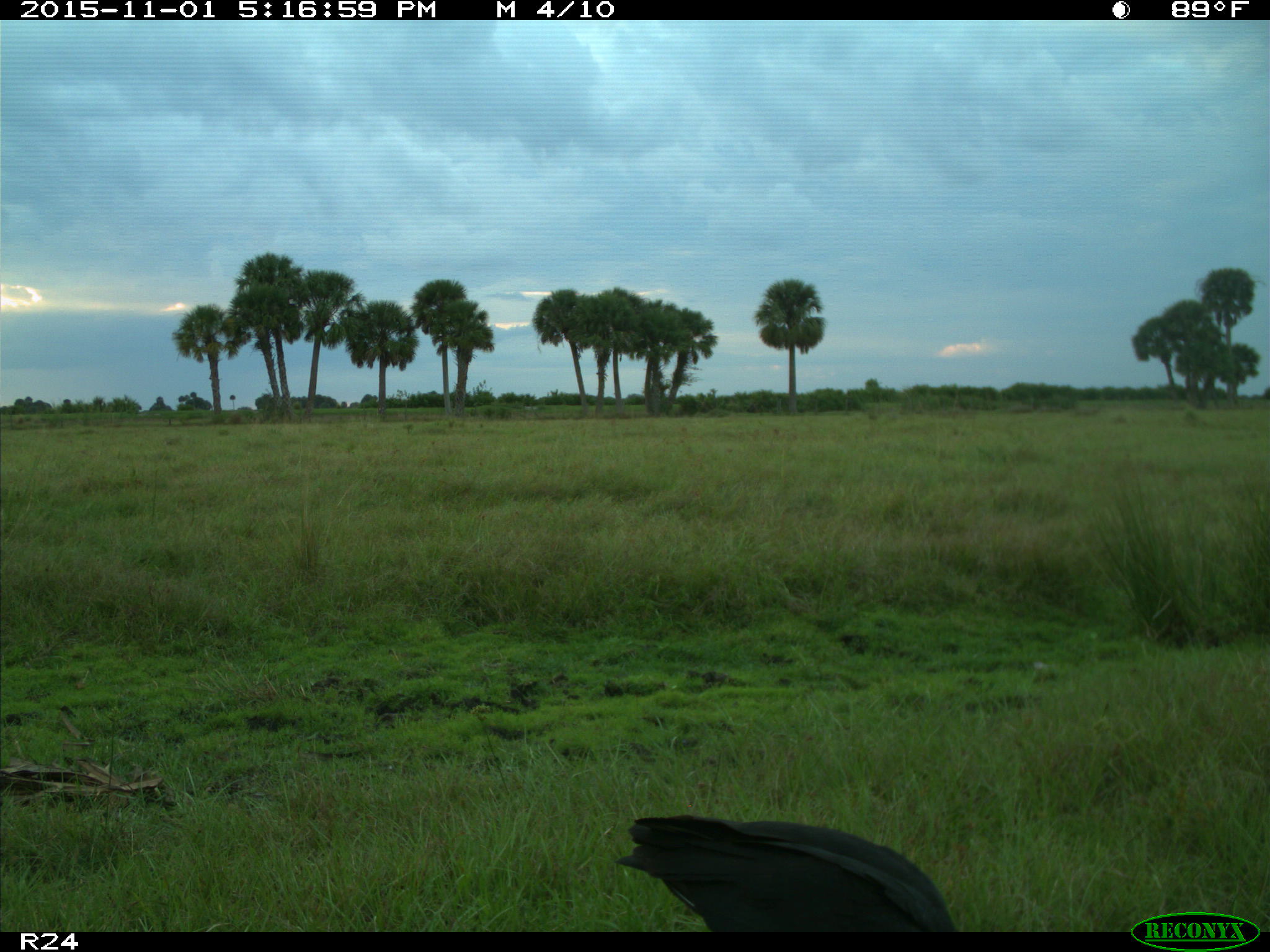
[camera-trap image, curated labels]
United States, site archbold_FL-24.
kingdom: Animalia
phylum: Chordata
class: Aves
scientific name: Aves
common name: birds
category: unidentified bird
Unidentified bird (birds) (Aves).